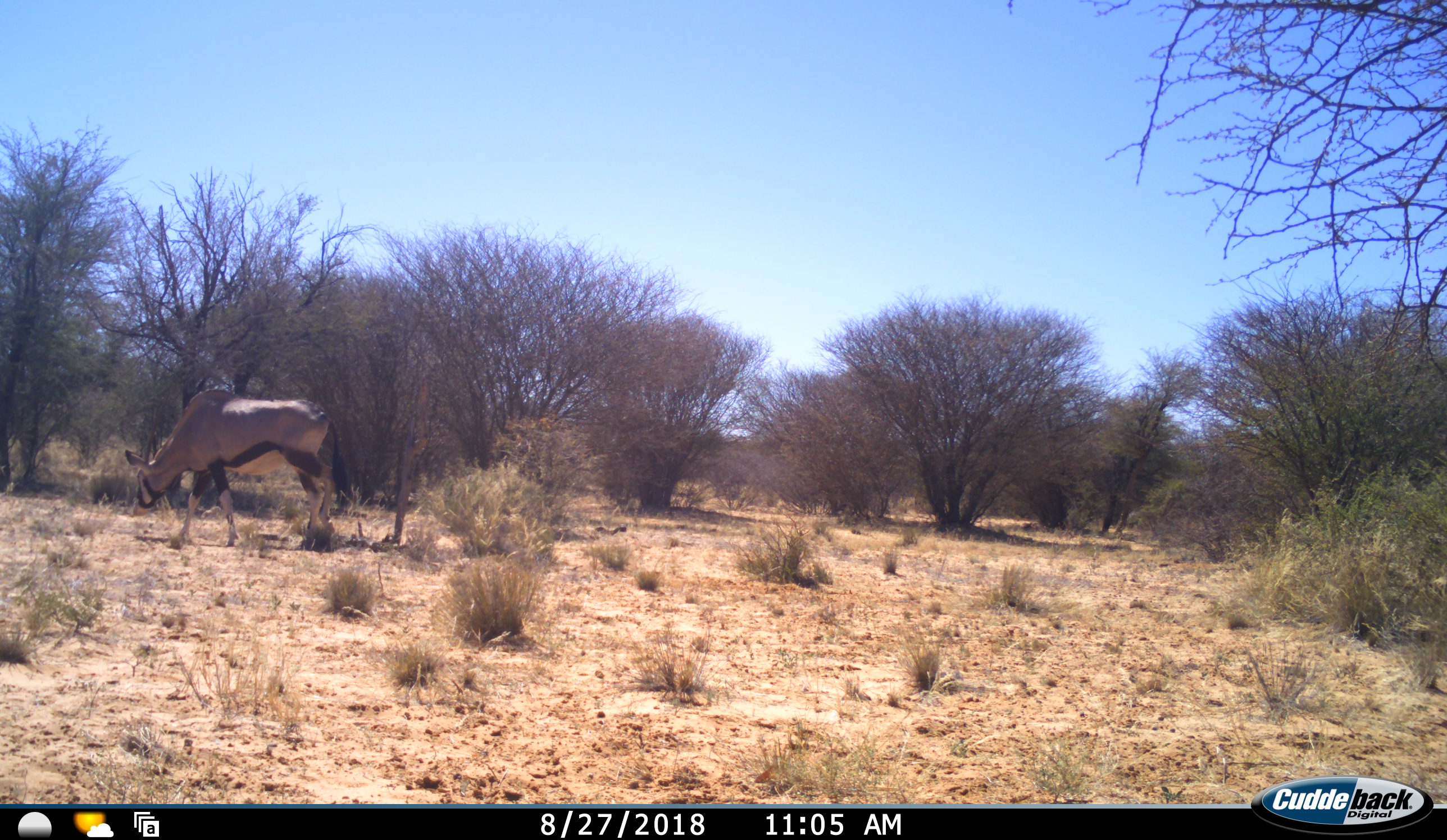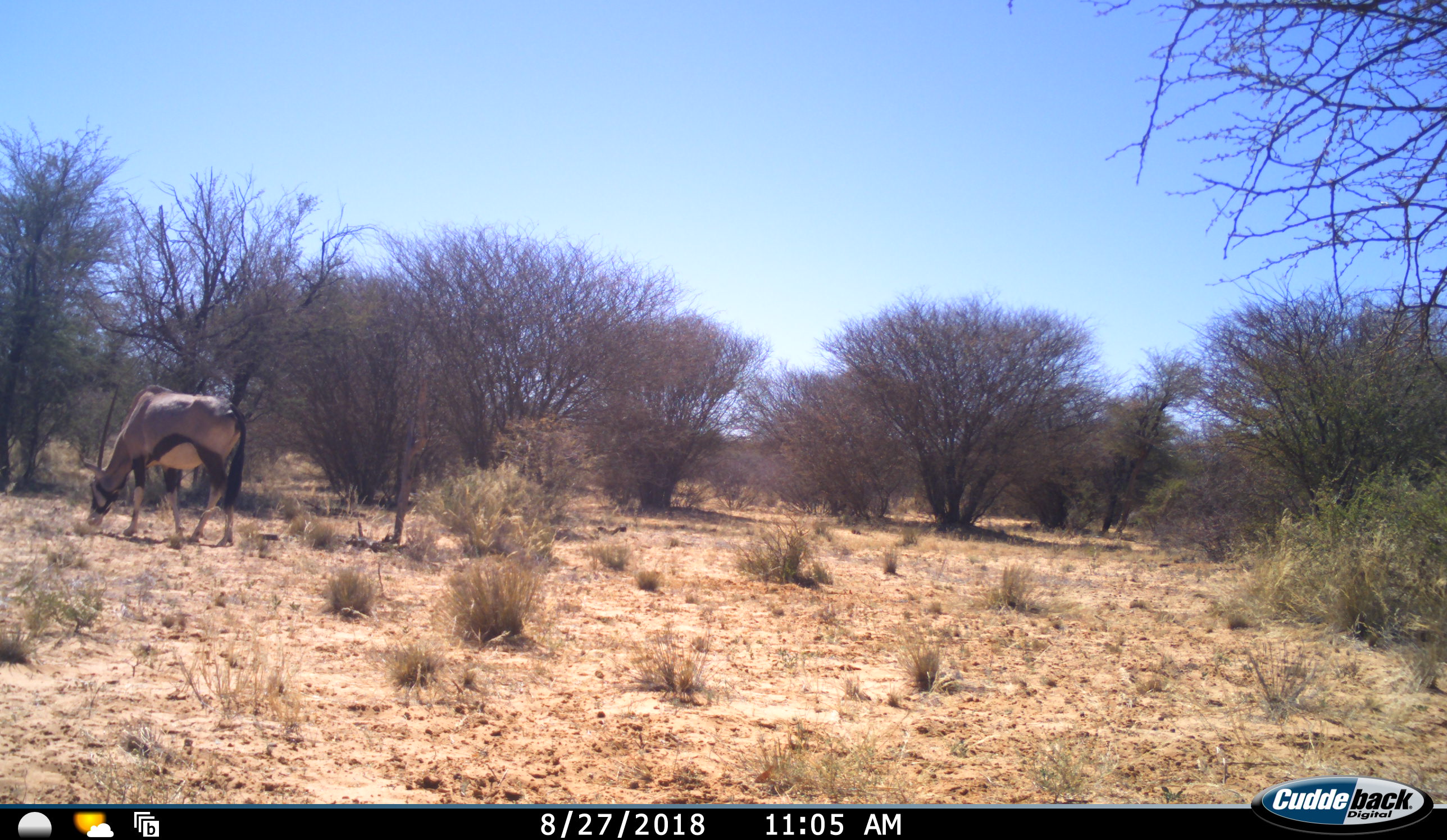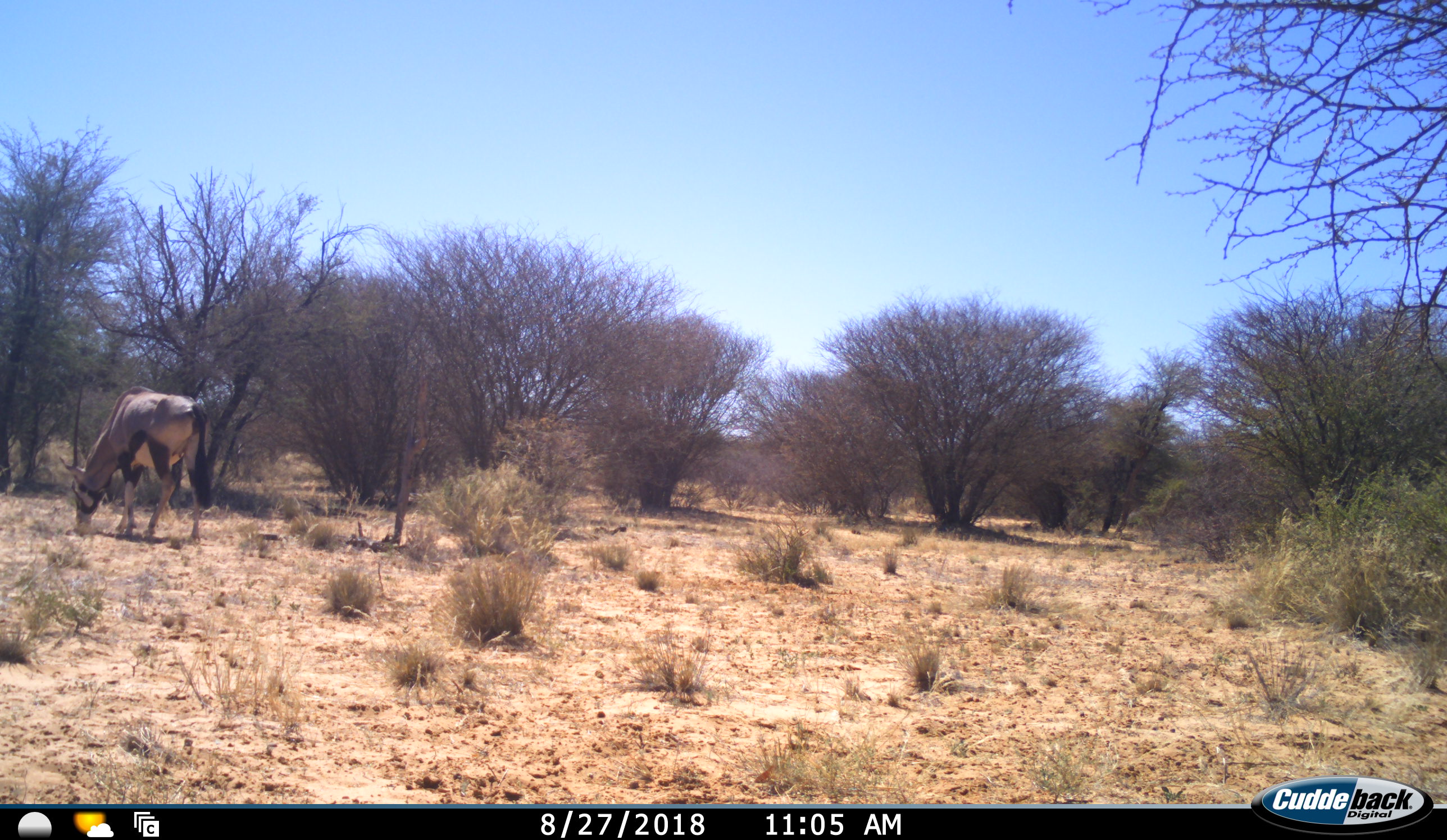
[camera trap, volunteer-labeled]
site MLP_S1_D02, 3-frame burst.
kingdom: Animalia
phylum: Chordata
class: Mammalia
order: Artiodactyla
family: Bovidae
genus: Oryx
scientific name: Oryx gazella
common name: gemsbok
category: oryx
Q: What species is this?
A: Oryx (gemsbok) (Oryx gazella).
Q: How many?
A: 1.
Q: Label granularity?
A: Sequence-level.